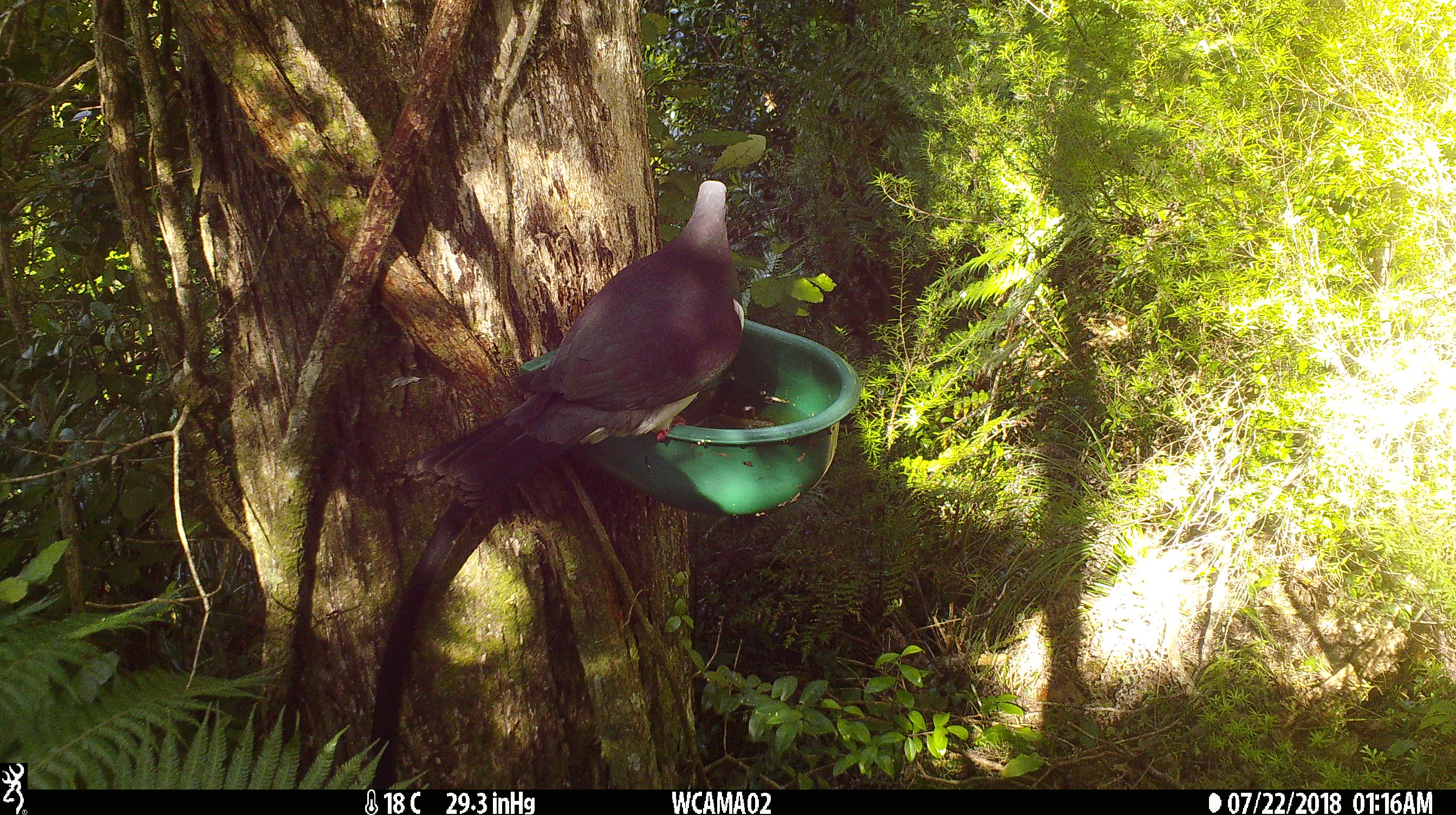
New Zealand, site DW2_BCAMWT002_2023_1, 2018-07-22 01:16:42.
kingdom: Animalia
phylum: Chordata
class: Aves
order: Columbiformes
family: Columbidae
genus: Hemiphaga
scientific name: Hemiphaga novaeseelandiae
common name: new zealand pigeon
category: kereru